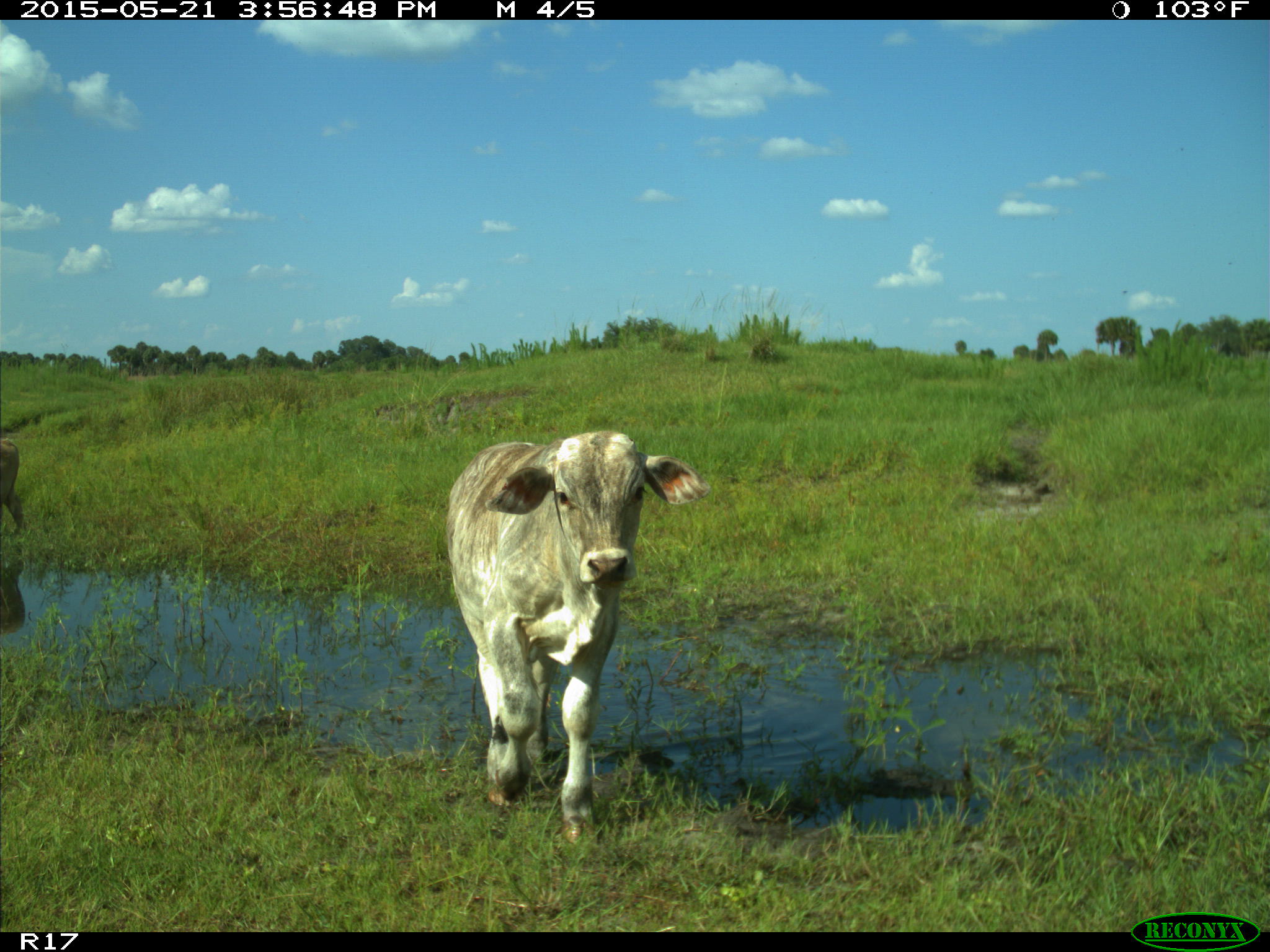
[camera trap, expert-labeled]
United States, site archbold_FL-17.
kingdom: Animalia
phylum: Chordata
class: Mammalia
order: Artiodactyla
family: Bovidae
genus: Bos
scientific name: Bos taurus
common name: domestic cow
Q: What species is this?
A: Bos taurus (domestic cow).